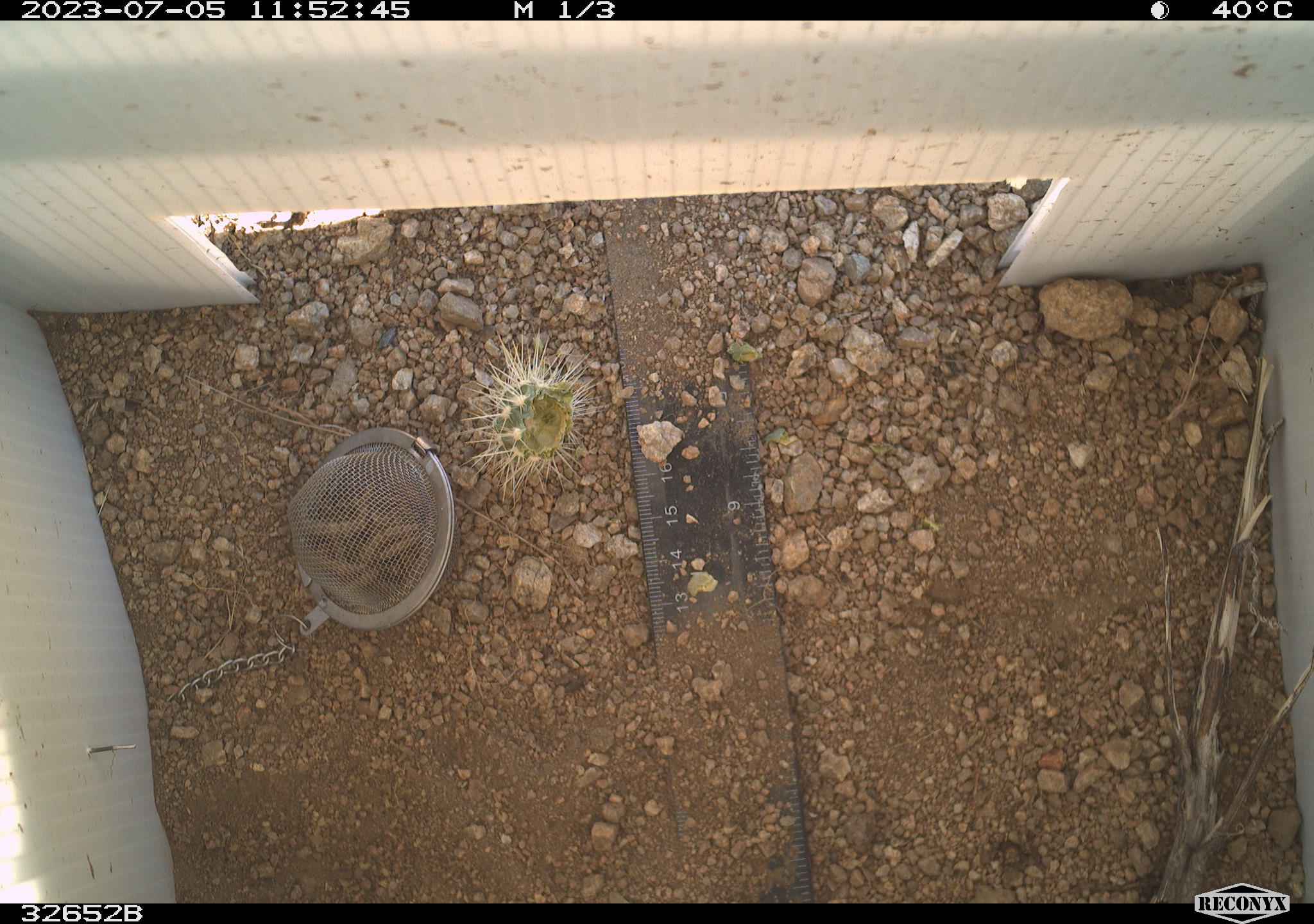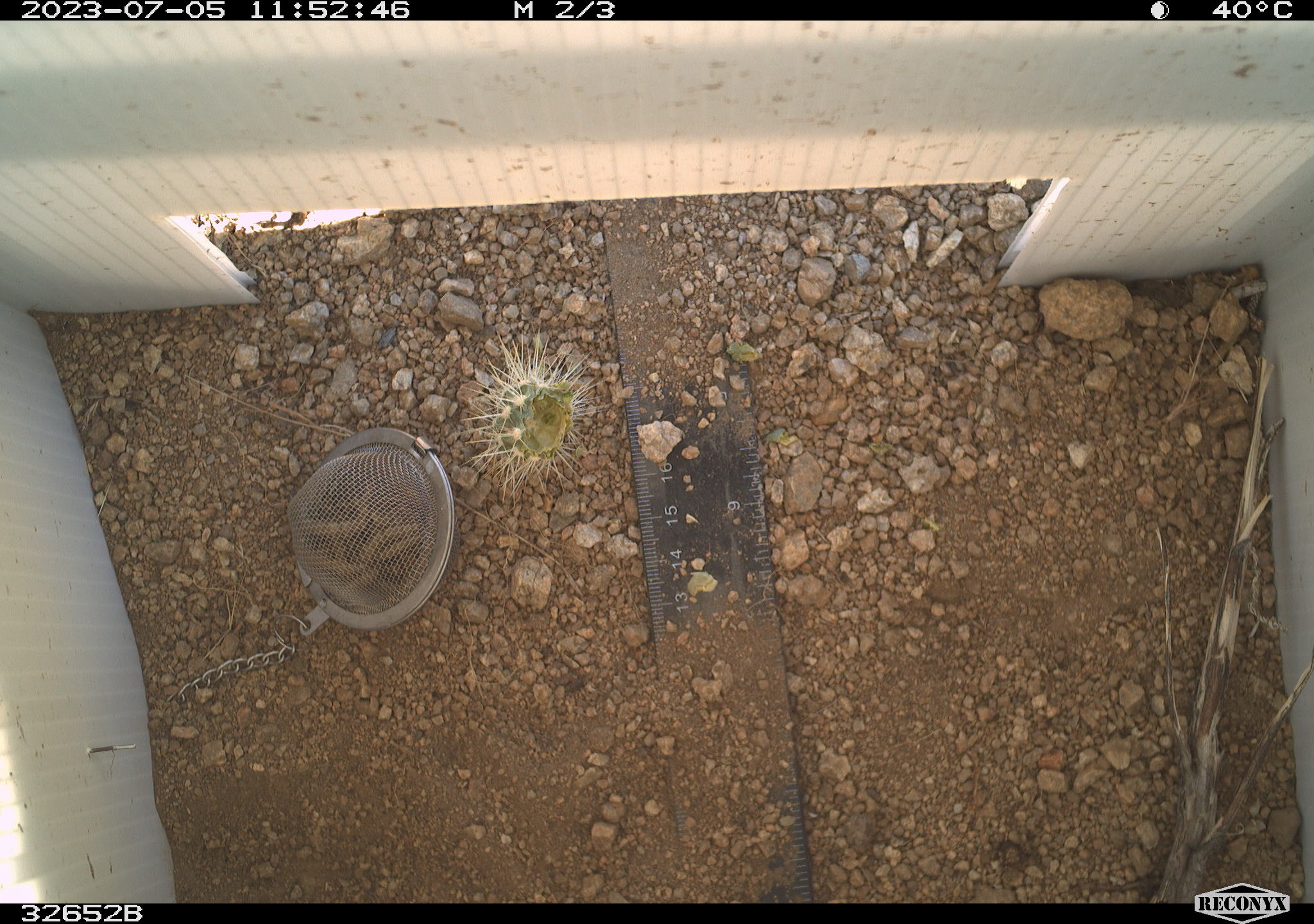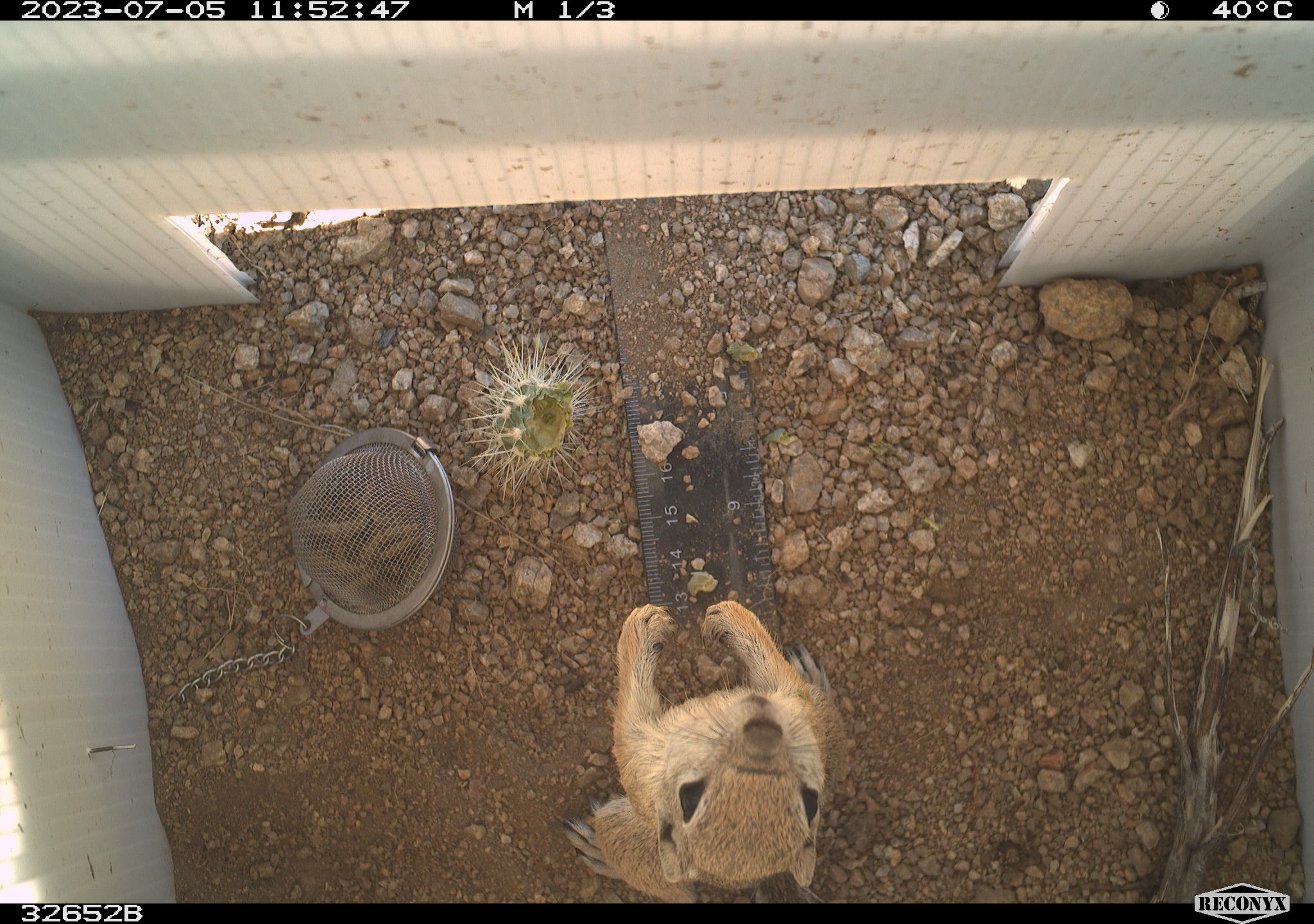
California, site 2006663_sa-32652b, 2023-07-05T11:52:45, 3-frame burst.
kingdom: Animalia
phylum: Chordata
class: Mammalia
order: Rodentia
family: Sciuridae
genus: Ammospermophilus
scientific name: Ammospermophilus leucurus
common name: white-tailed antelope squirrel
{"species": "white-tailed antelope squirrel (Ammospermophilus leucurus)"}